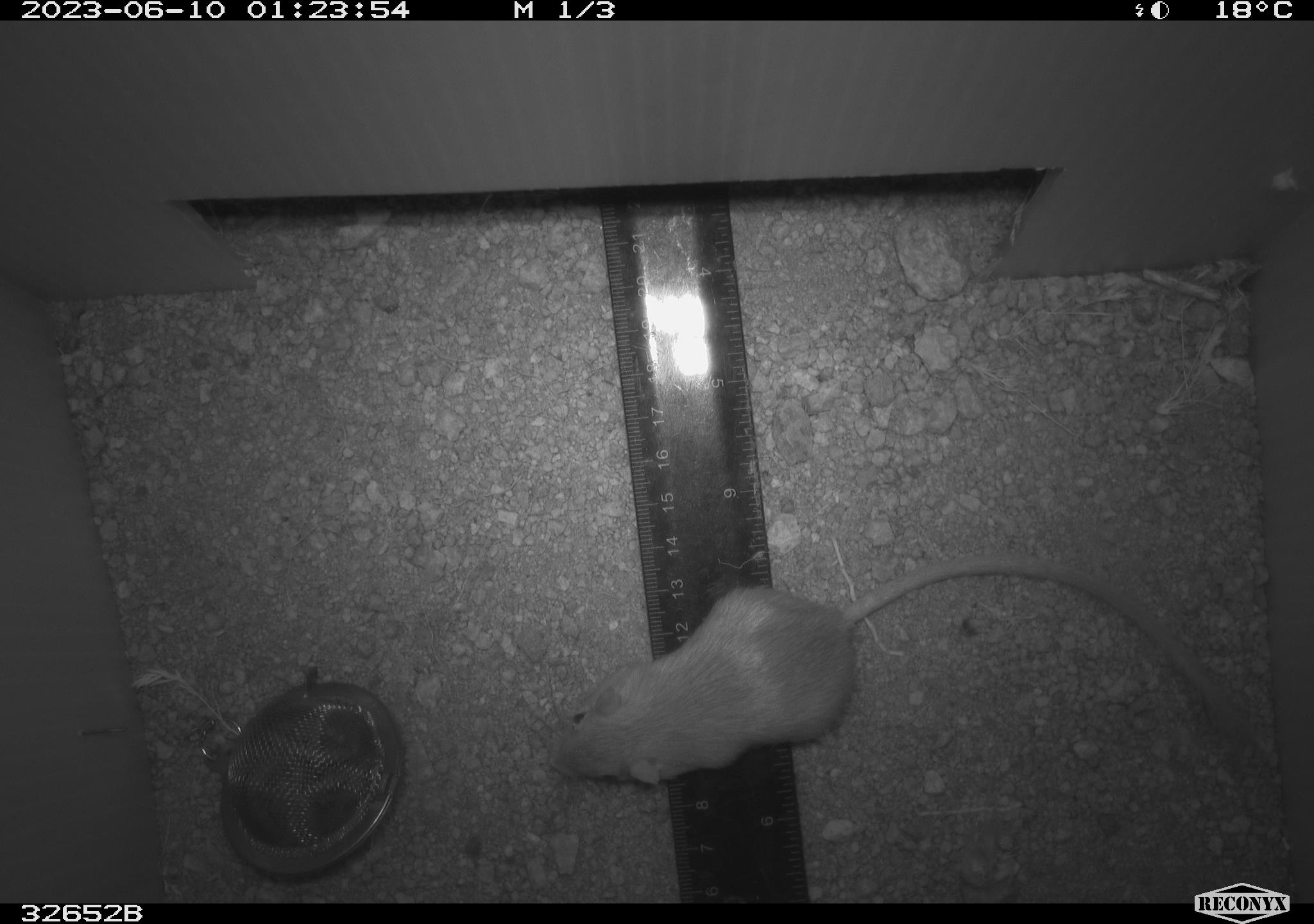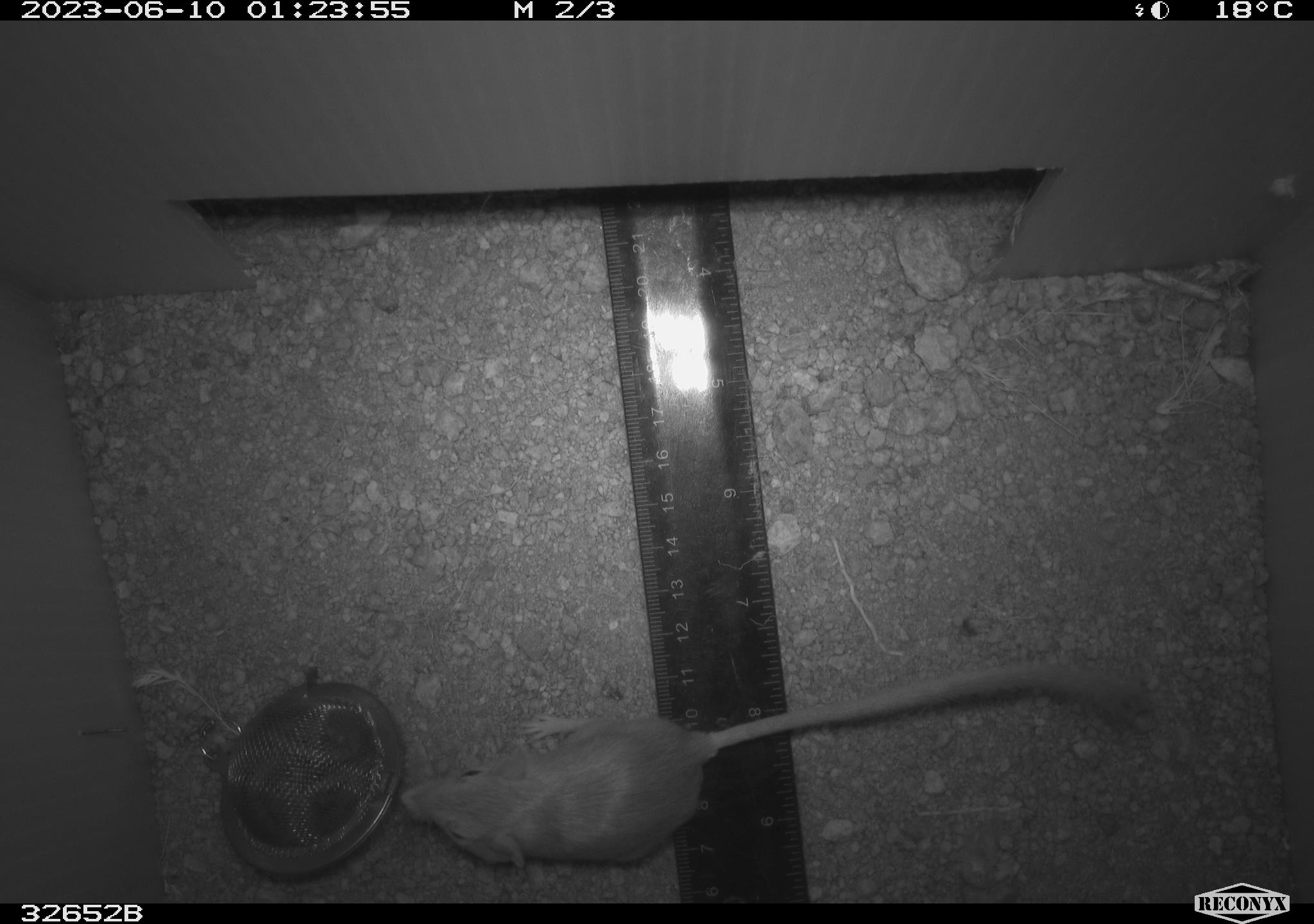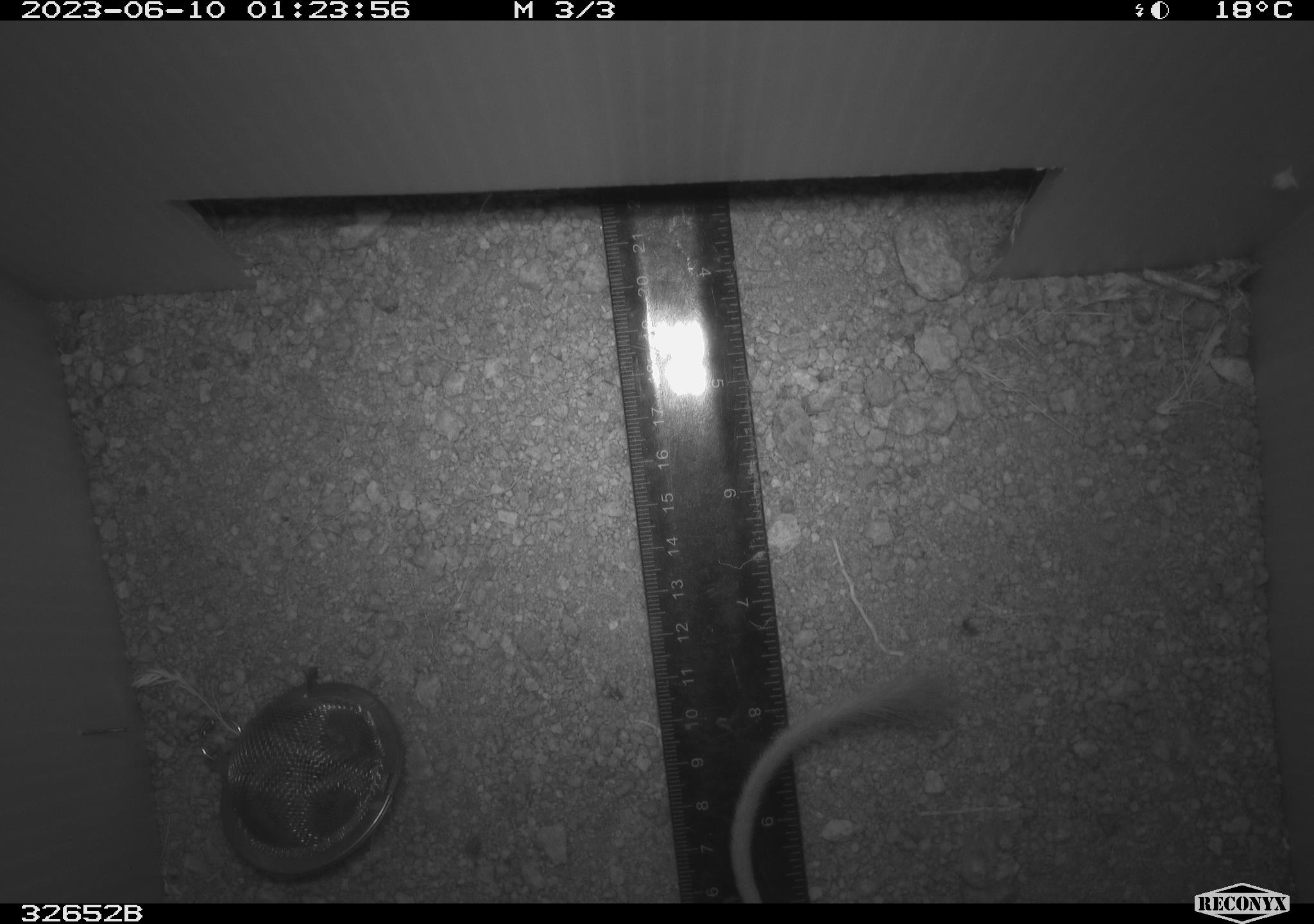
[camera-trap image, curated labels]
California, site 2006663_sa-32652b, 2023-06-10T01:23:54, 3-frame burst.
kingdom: Animalia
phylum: Chordata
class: Mammalia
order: Rodentia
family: Heteromyidae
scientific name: Heteromyidae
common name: kangaroo rats and pocket mice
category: heteromyidae family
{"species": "heteromyidae family (kangaroo rats and pocket mice) (Heteromyidae)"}